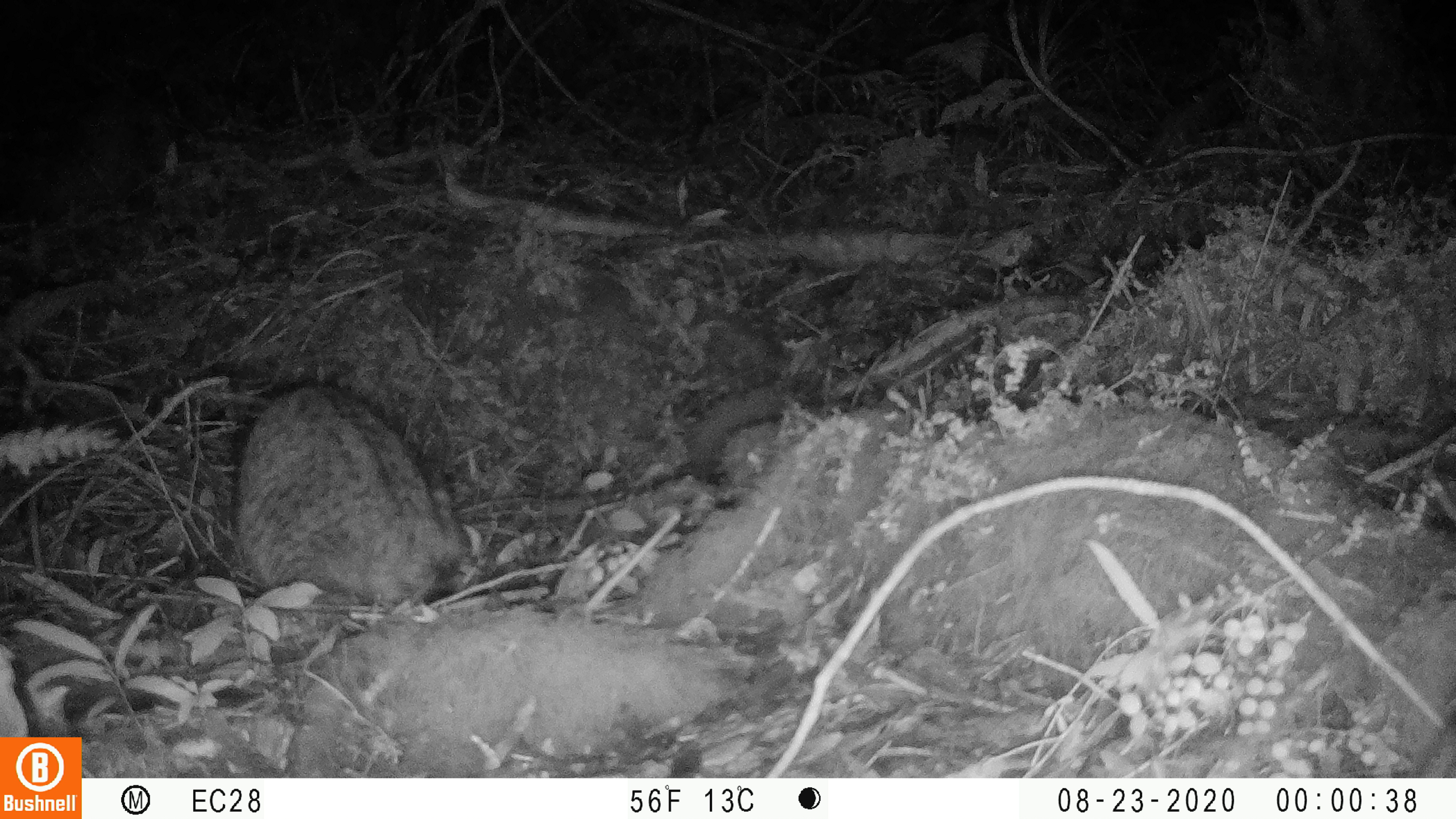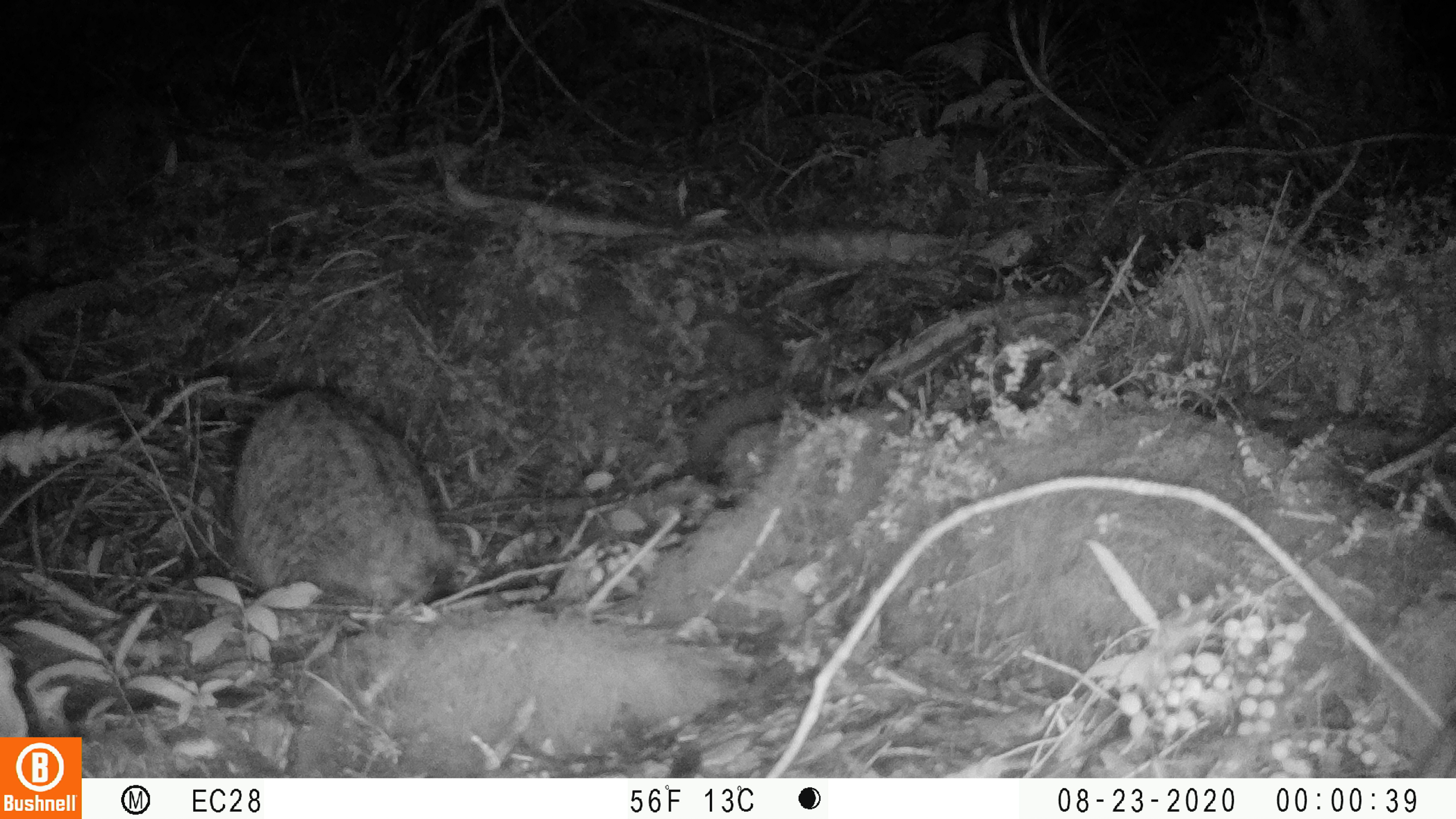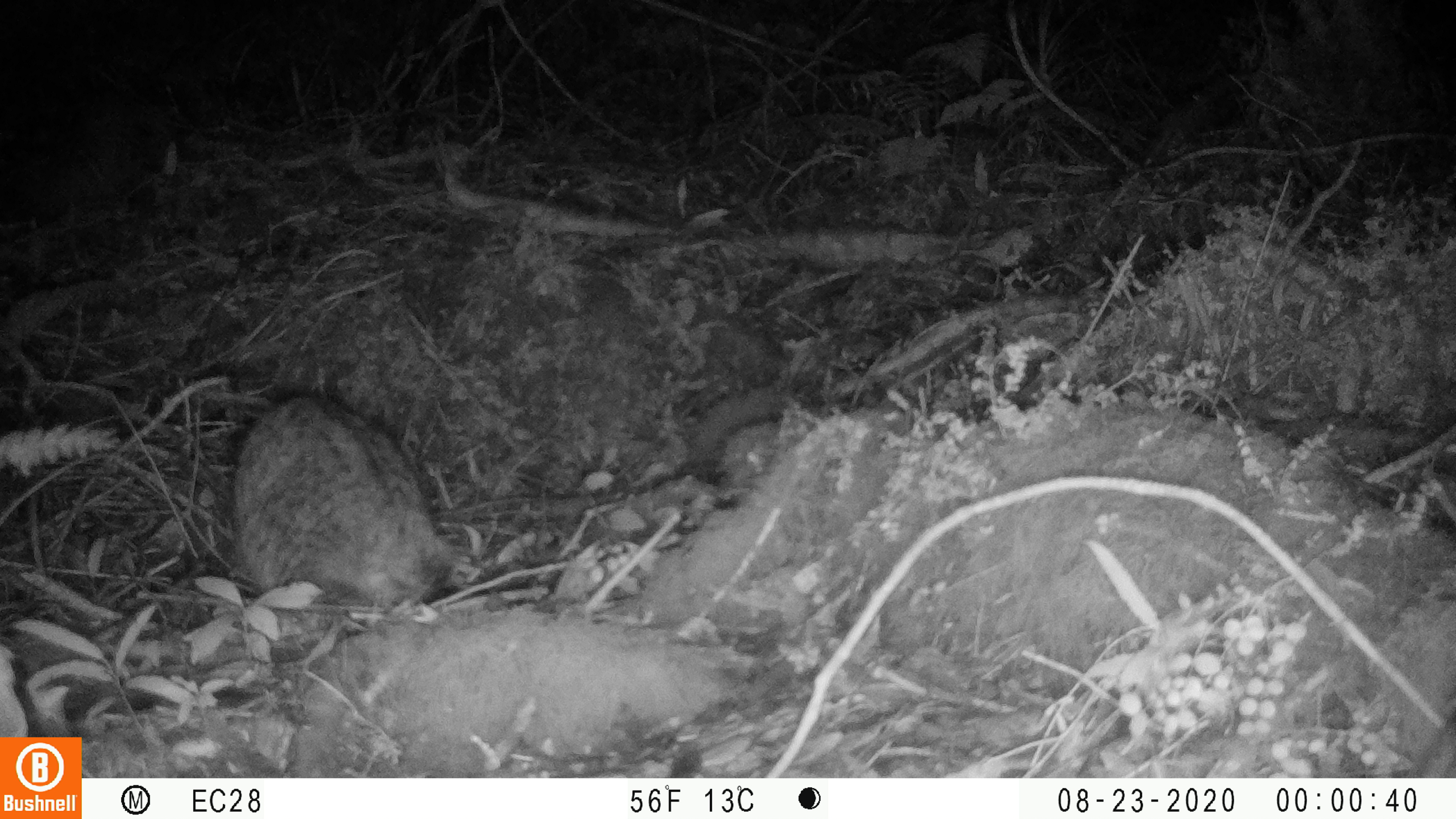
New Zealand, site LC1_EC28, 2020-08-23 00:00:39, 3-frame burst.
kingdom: Animalia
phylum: Chordata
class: Mammalia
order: Carnivora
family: Felidae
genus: Felis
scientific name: Felis catus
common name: domestic cat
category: cat